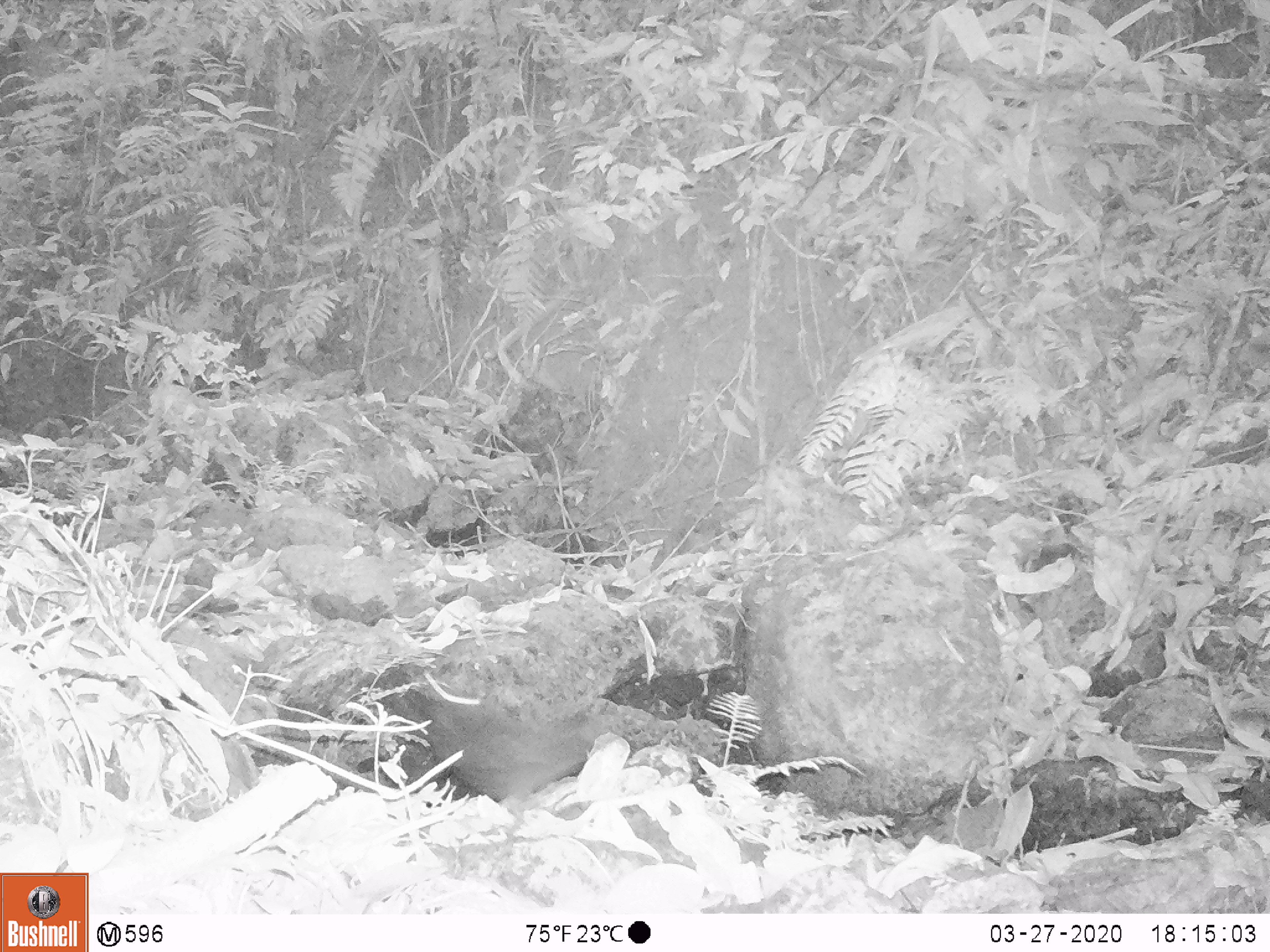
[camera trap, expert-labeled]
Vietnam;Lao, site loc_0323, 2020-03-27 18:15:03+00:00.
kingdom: Animalia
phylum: Chordata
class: Mammalia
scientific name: Mammalia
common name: mammal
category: unidentified small mammal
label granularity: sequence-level